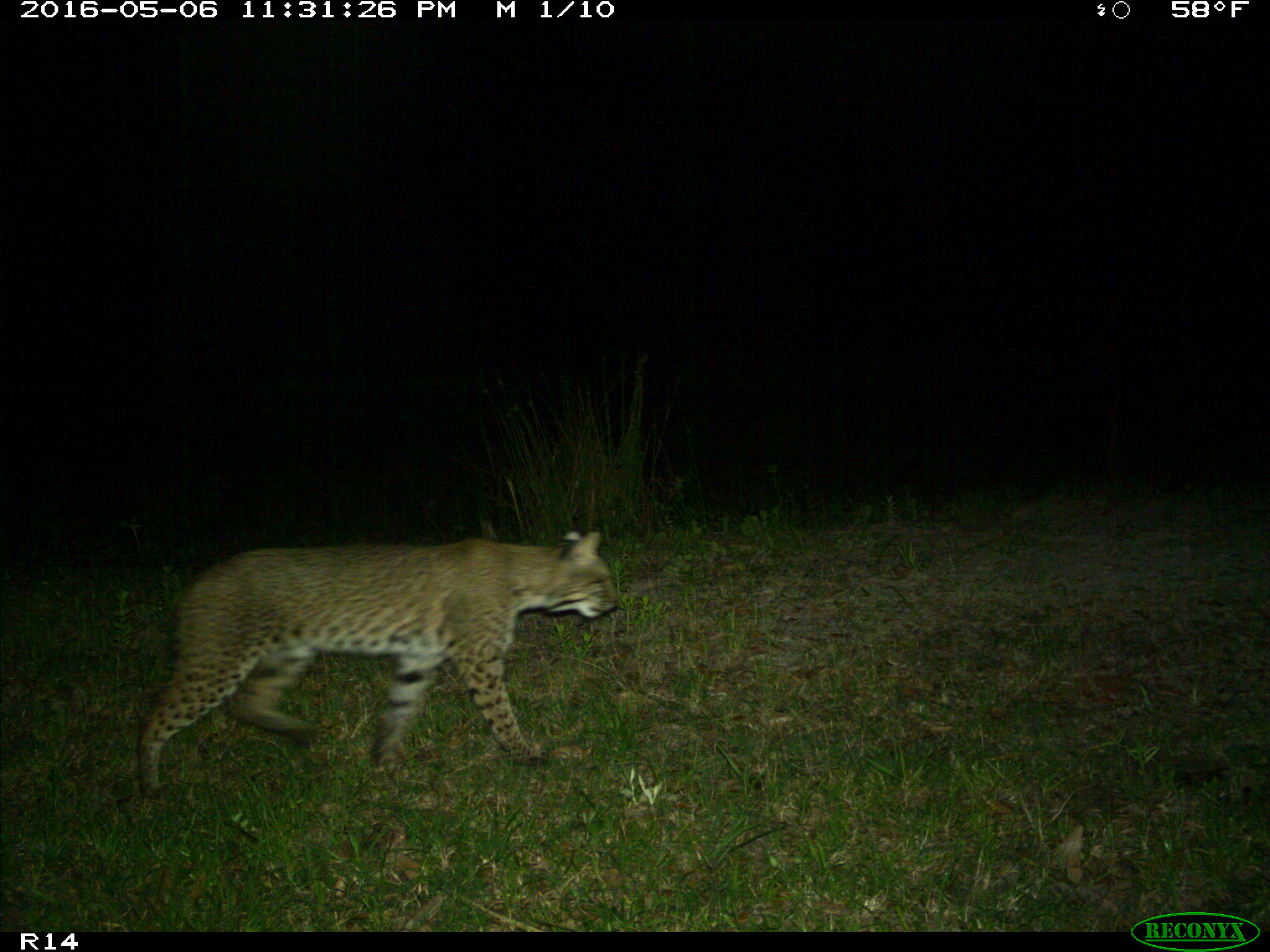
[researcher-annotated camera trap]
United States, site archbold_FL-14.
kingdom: Animalia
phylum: Chordata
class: Mammalia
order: Carnivora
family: Felidae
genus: Lynx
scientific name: Lynx rufus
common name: bobcat